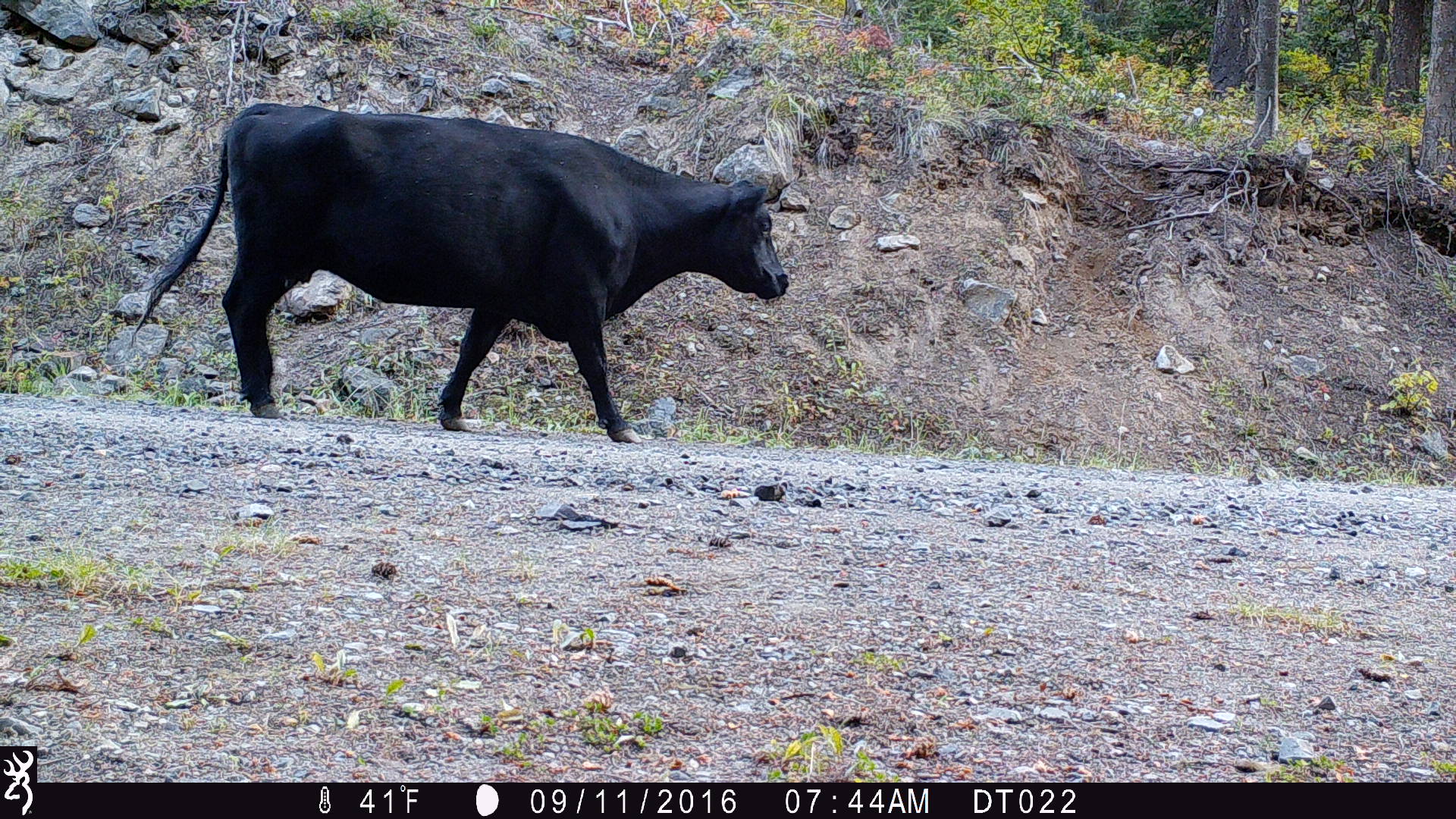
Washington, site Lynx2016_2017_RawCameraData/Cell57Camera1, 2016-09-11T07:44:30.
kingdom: Animalia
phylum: Chordata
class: Mammalia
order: Artiodactyla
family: Bovidae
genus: Bos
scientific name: Bos taurus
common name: domestic cattle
Domestic cattle (Bos taurus). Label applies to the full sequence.